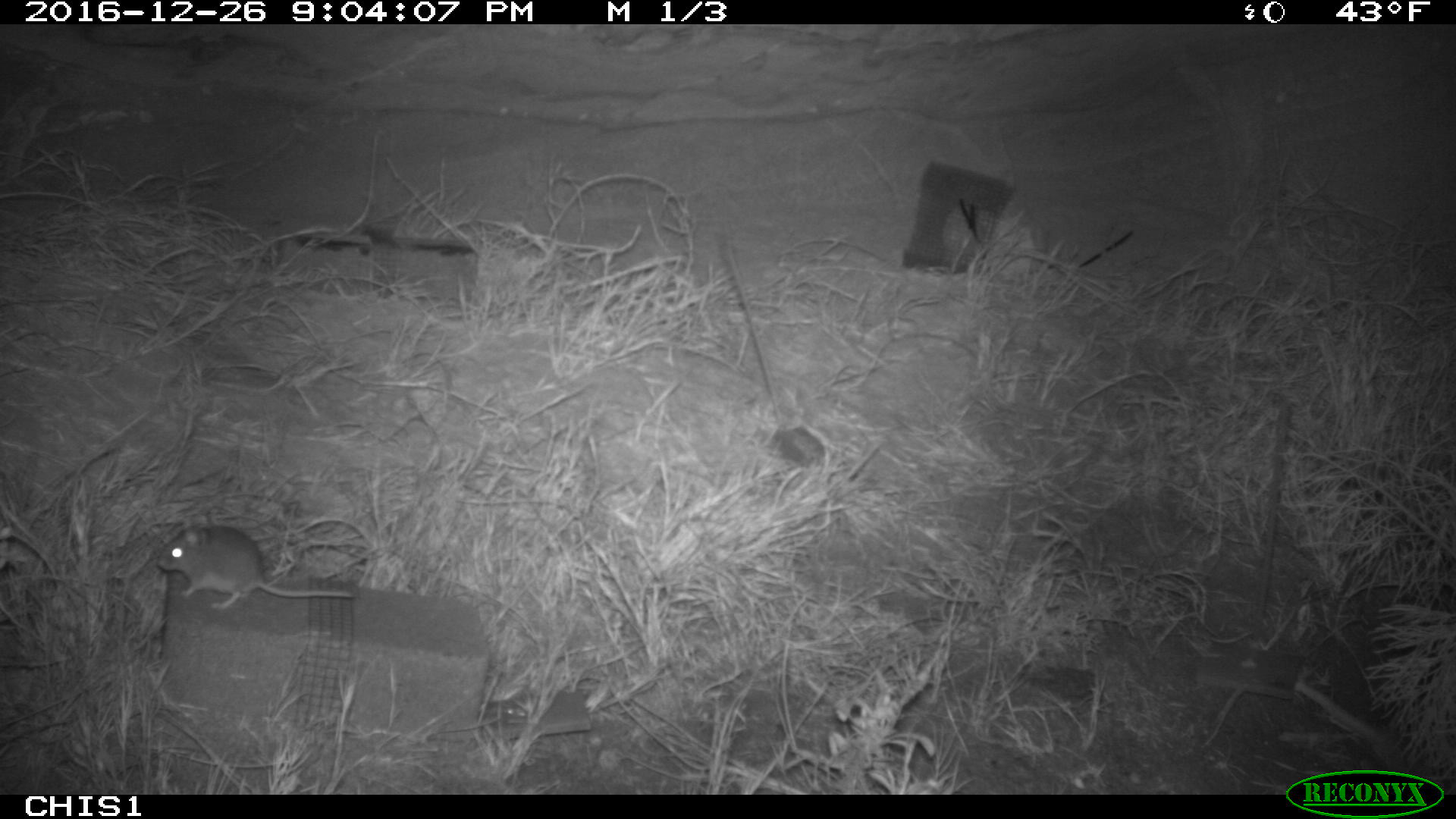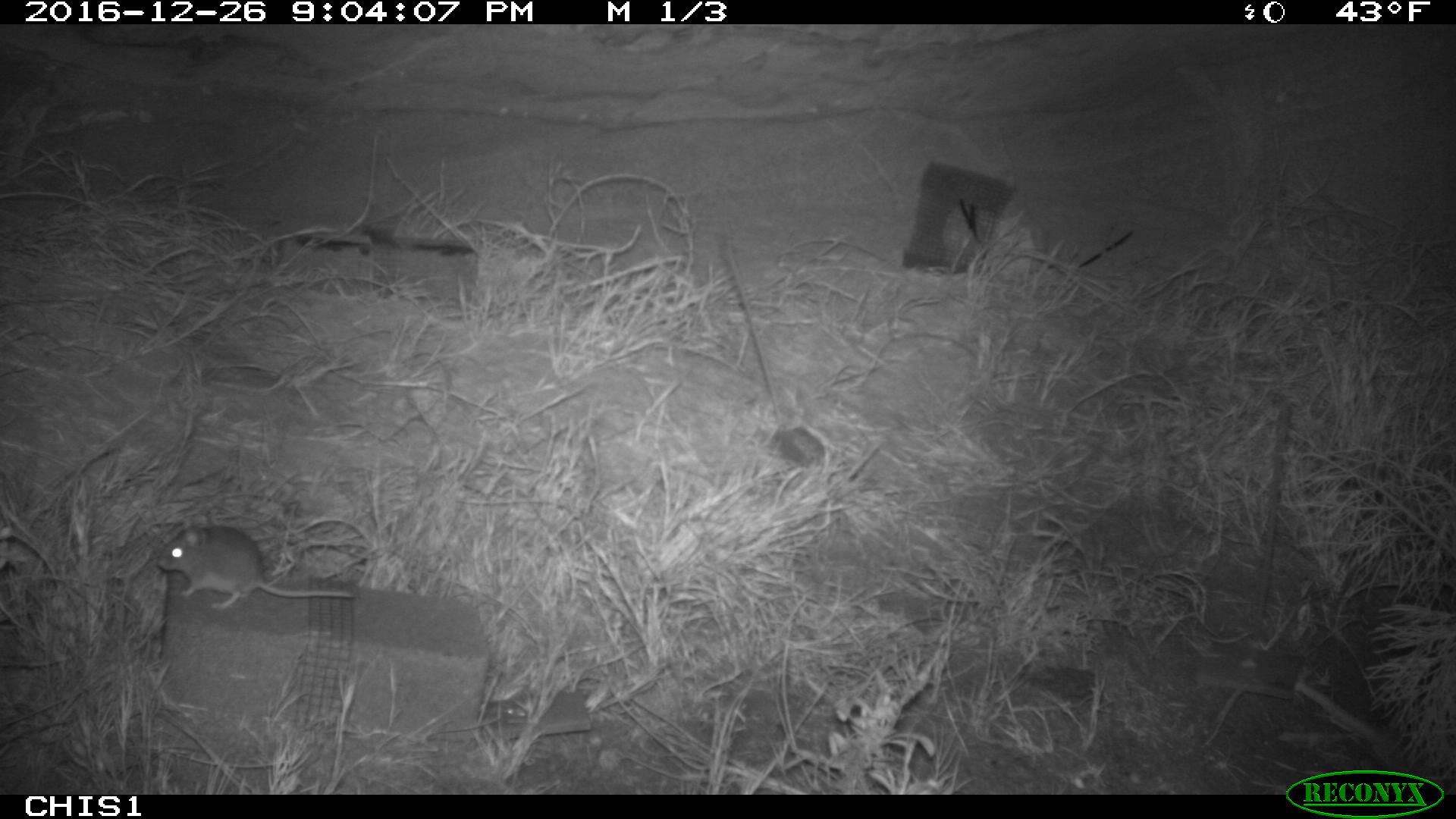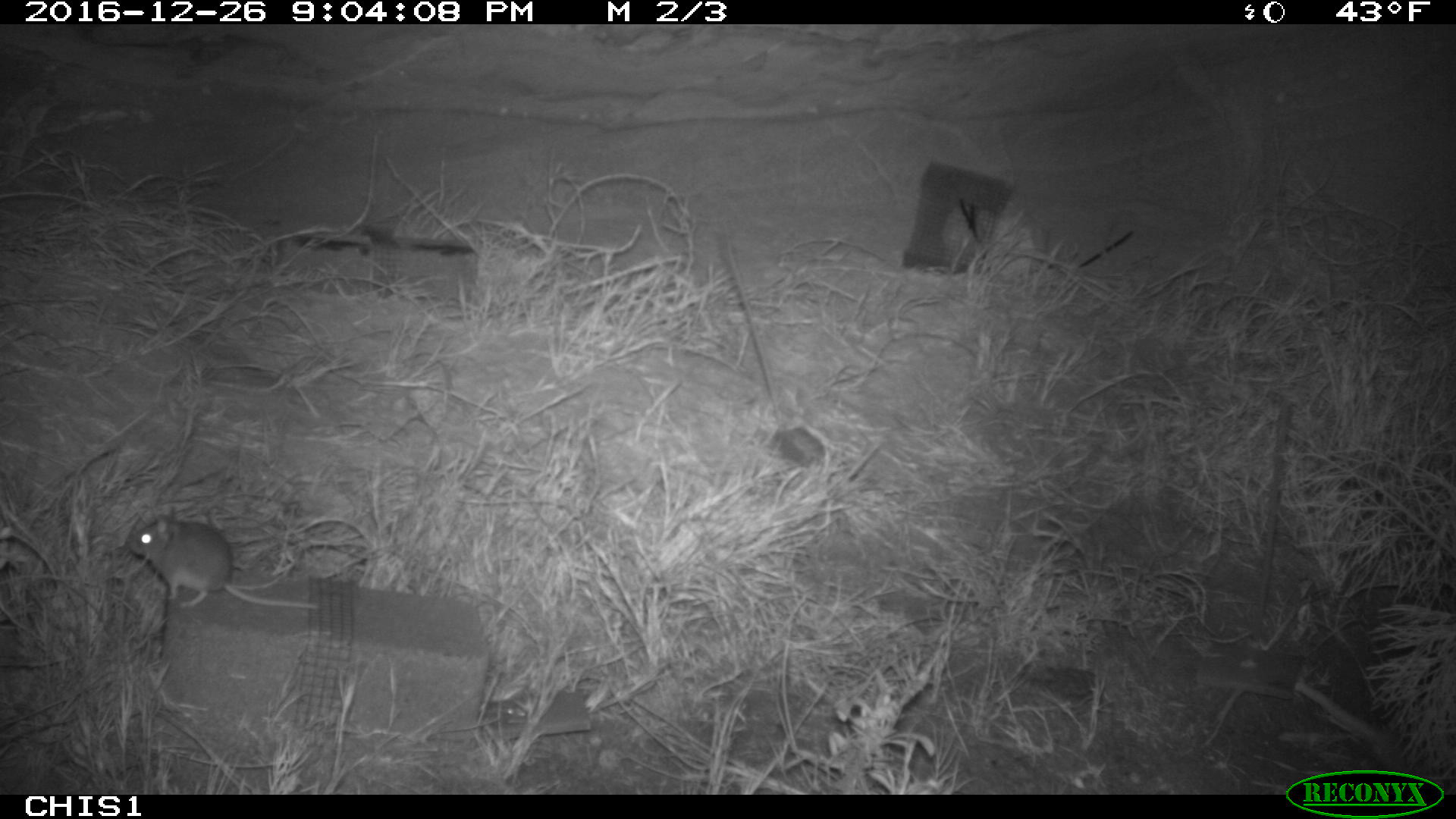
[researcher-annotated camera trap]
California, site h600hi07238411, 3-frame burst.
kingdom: Animalia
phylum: Chordata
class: Mammalia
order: Rodentia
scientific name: Rodentia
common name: rodent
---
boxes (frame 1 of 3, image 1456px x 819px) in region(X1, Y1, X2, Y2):
rodent: region(157, 513, 356, 611)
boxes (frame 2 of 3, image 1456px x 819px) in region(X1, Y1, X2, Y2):
rodent: region(156, 524, 358, 607)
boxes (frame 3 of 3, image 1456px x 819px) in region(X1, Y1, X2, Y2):
rodent: region(128, 515, 320, 608)